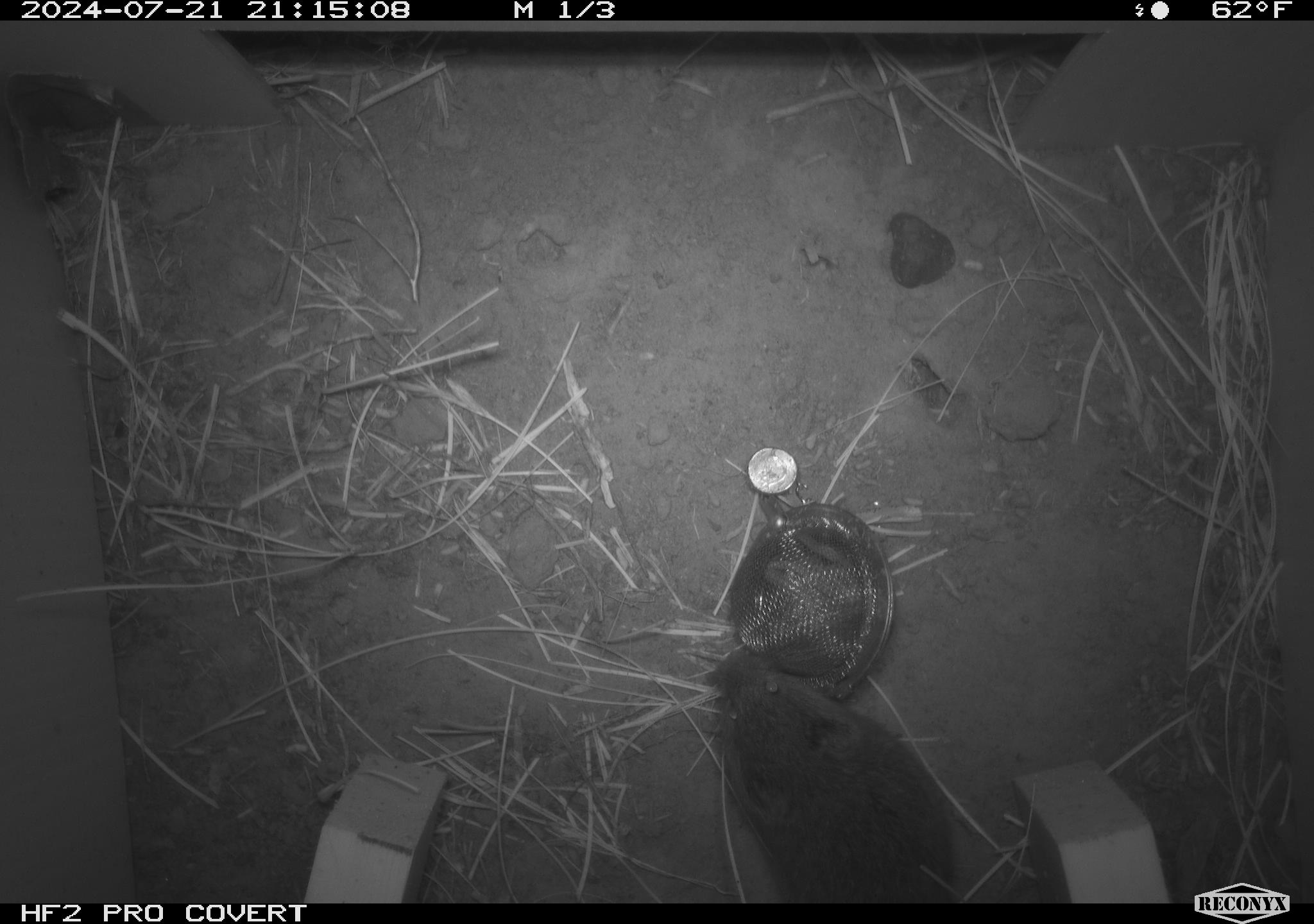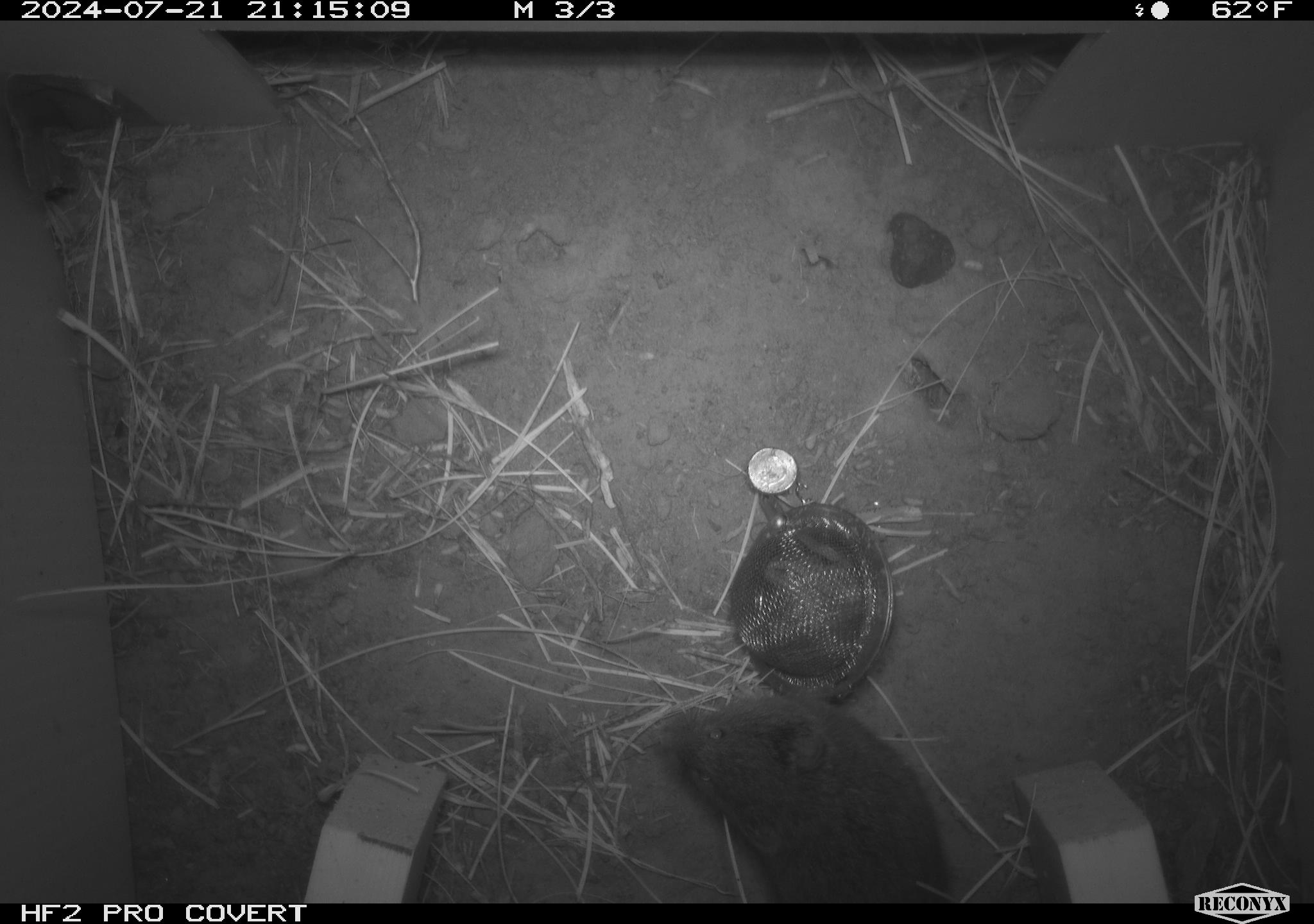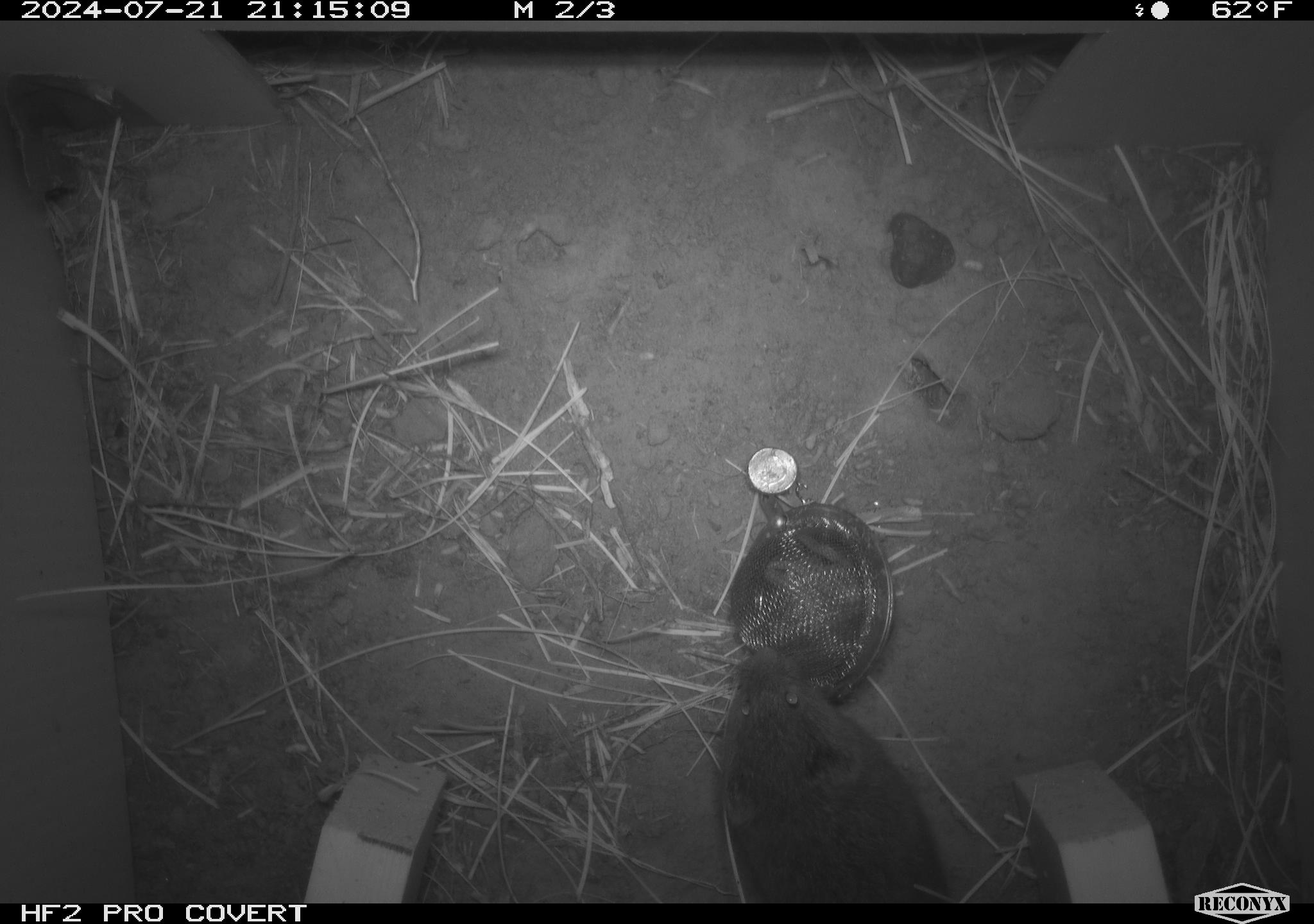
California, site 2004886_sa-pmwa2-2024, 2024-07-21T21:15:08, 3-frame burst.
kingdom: Animalia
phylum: Chordata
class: Mammalia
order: Rodentia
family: Cricetidae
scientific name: Arvicolinae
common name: voles, lemmings, and muskrats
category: arvicolinae subfamily